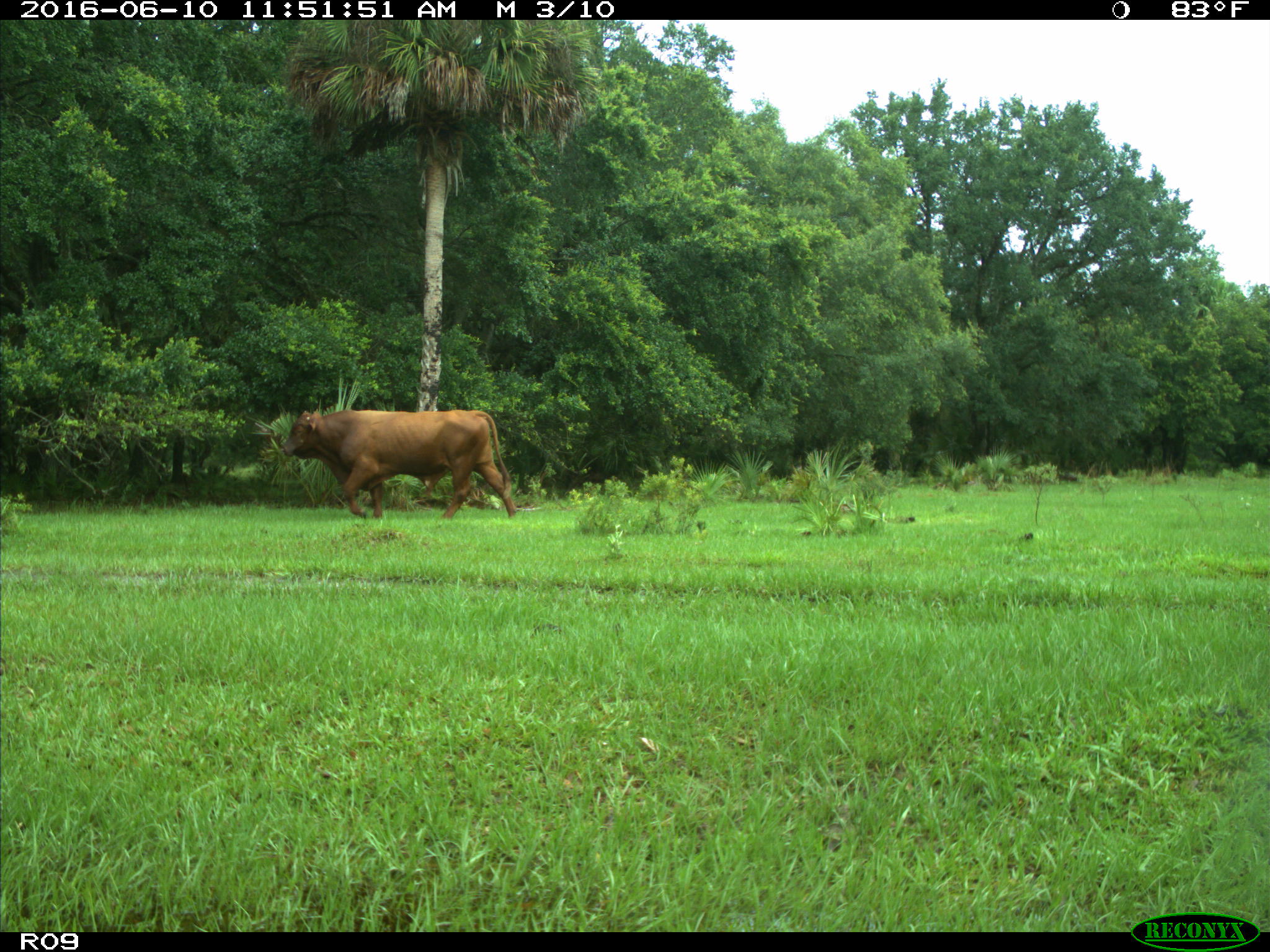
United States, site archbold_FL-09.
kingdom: Animalia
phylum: Chordata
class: Mammalia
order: Artiodactyla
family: Bovidae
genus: Bos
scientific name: Bos taurus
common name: domestic cow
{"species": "Bos taurus (domestic cow)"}